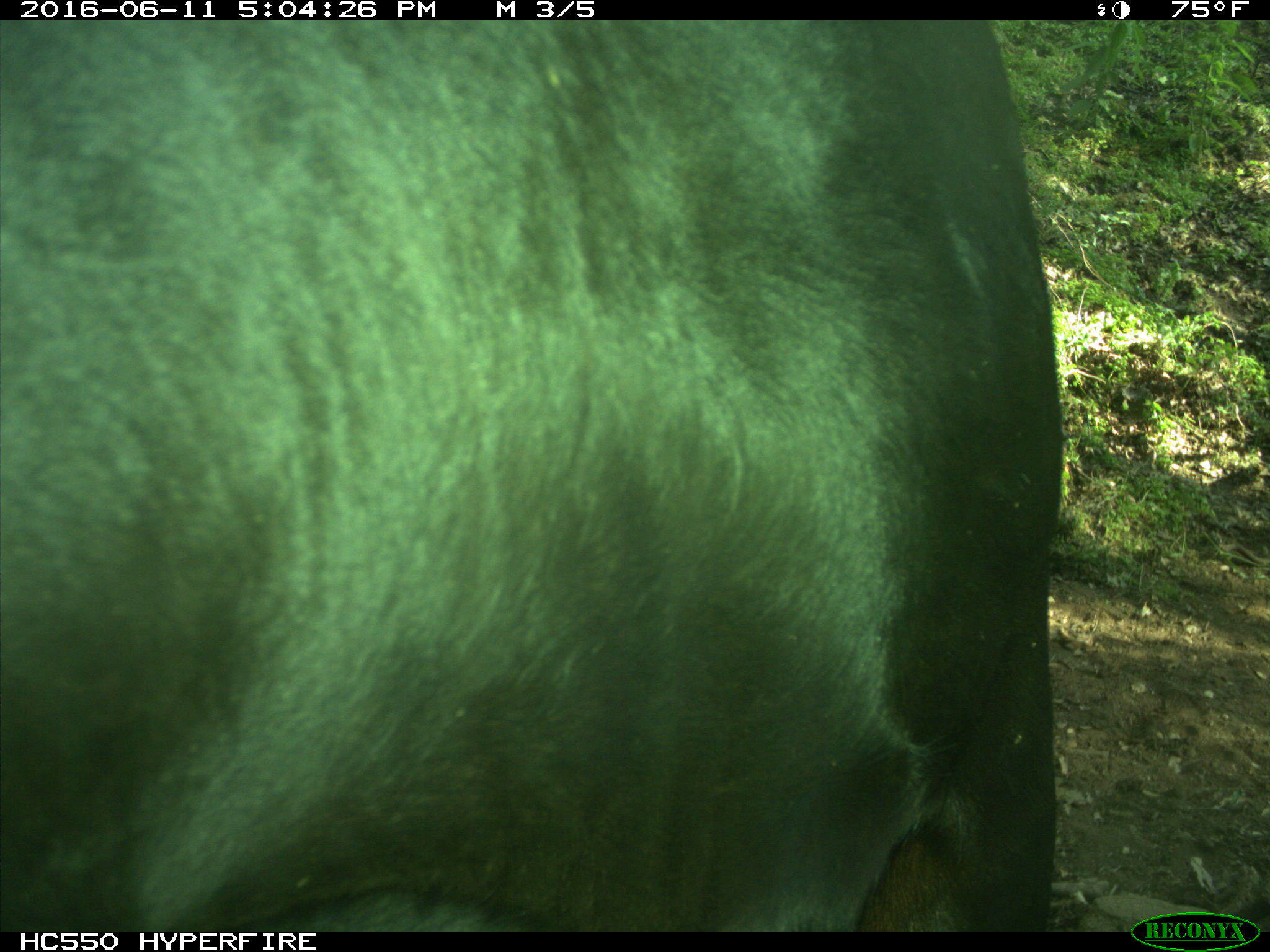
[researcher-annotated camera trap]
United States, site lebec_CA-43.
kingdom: Animalia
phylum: Chordata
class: Mammalia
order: Artiodactyla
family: Bovidae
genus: Bos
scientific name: Bos taurus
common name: domestic cow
Bos taurus (domestic cow).